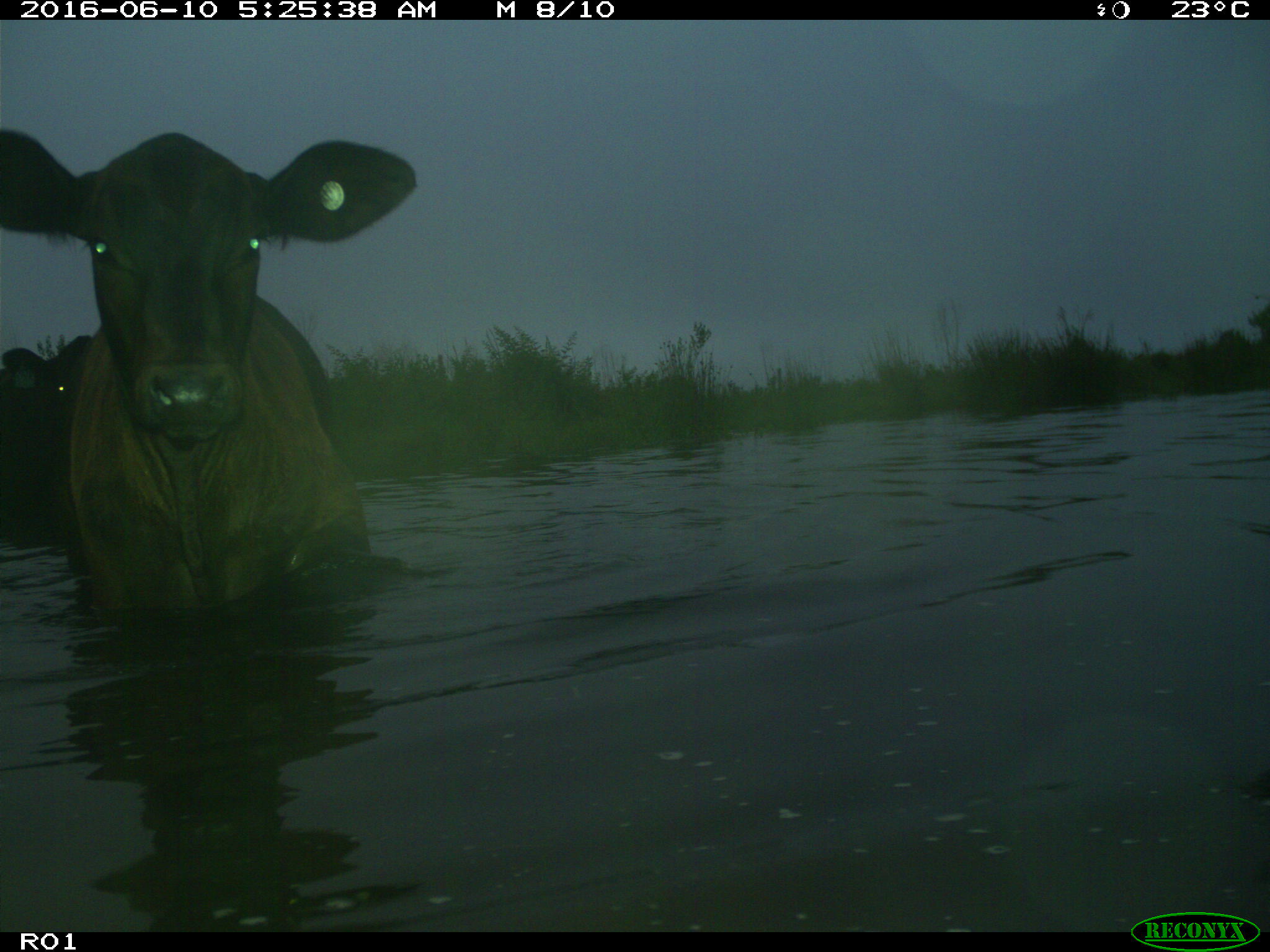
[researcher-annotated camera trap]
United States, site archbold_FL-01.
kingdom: Animalia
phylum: Chordata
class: Mammalia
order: Artiodactyla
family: Bovidae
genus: Bos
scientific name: Bos taurus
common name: domestic cow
Bos taurus (domestic cow).